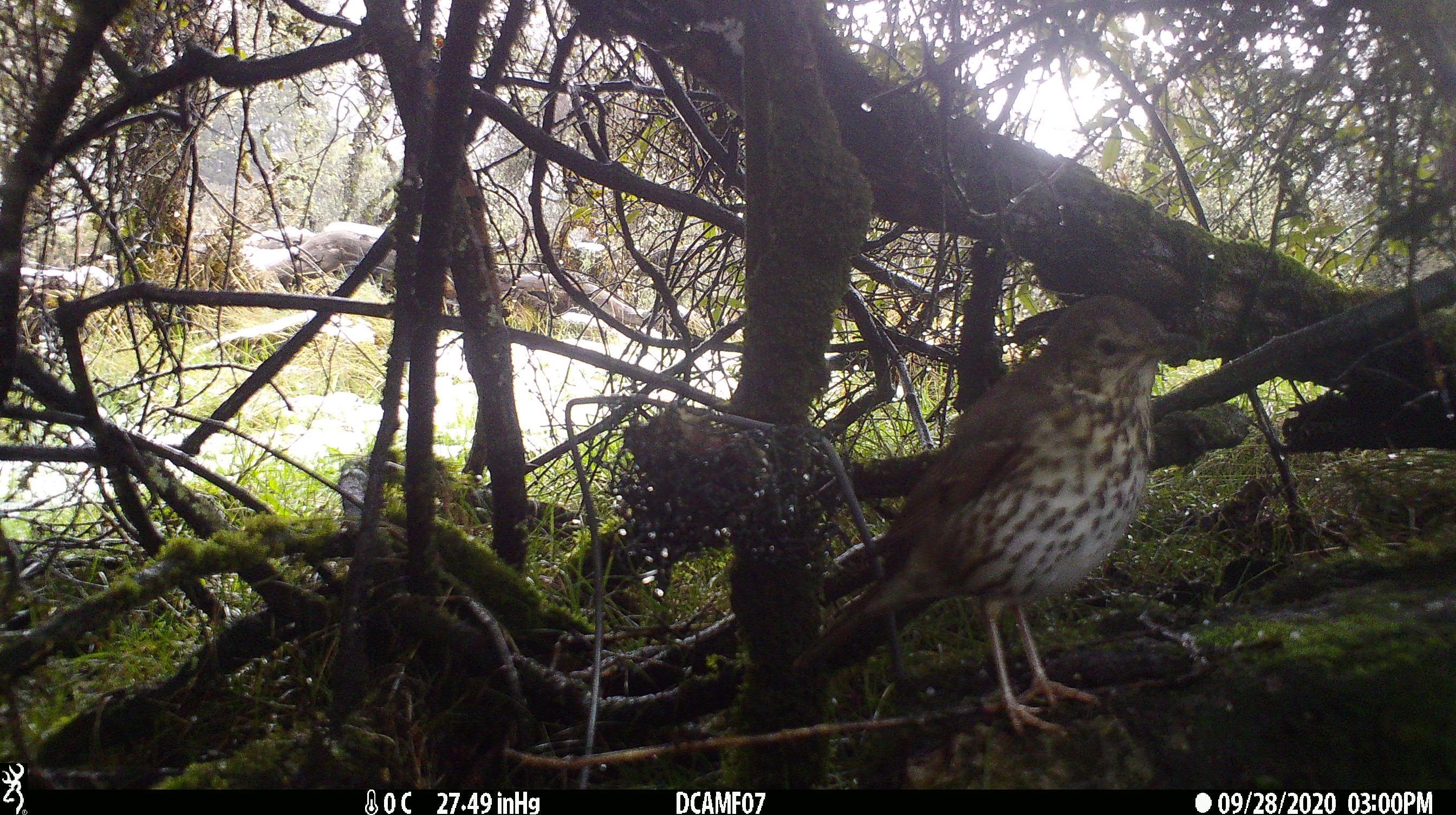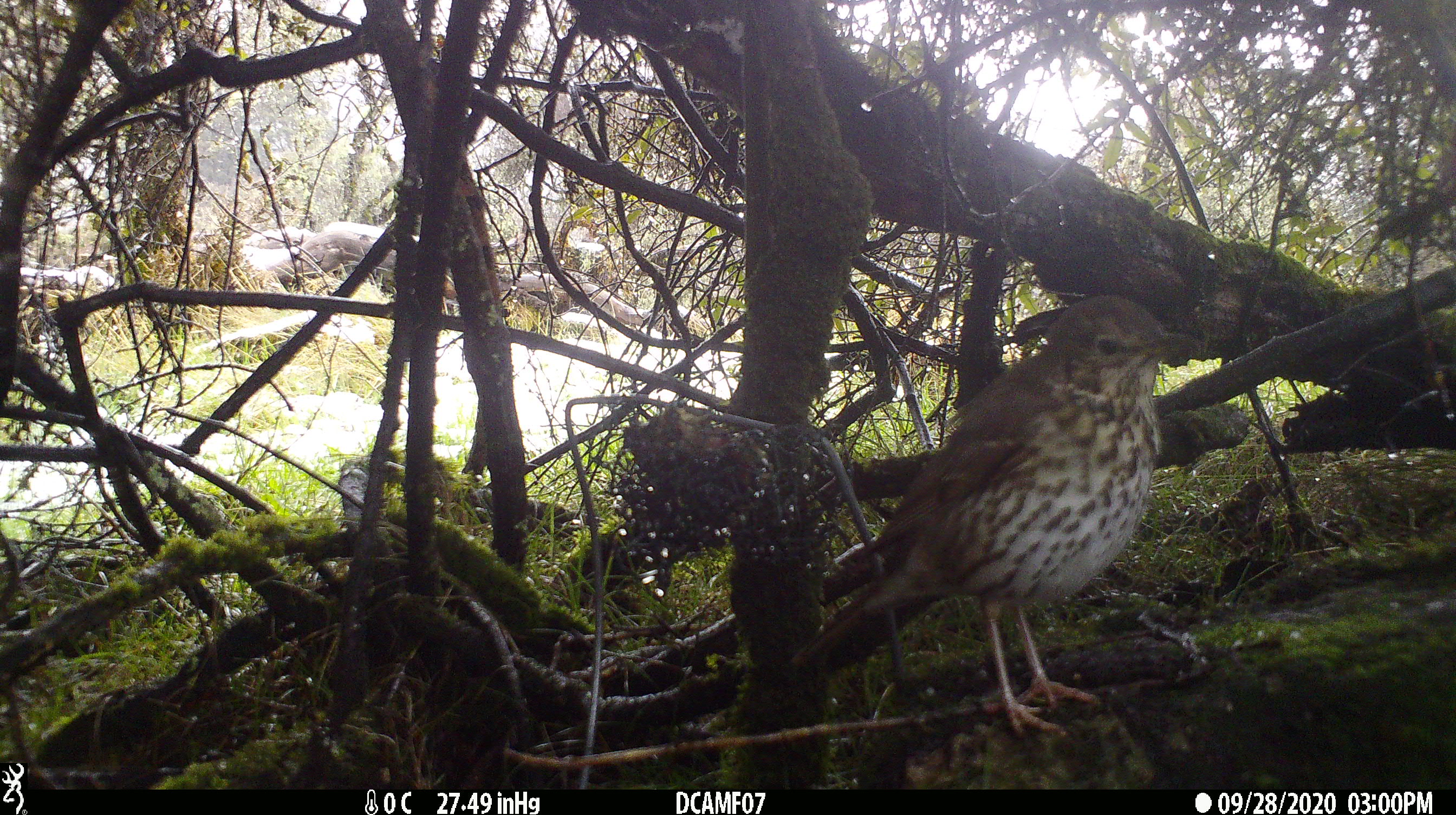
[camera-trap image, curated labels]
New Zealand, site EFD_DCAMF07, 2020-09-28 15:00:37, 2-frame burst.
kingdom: Animalia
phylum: Chordata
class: Aves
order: Passeriformes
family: Turdidae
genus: Turdus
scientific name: Turdus philomelos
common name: song thrush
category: thrush